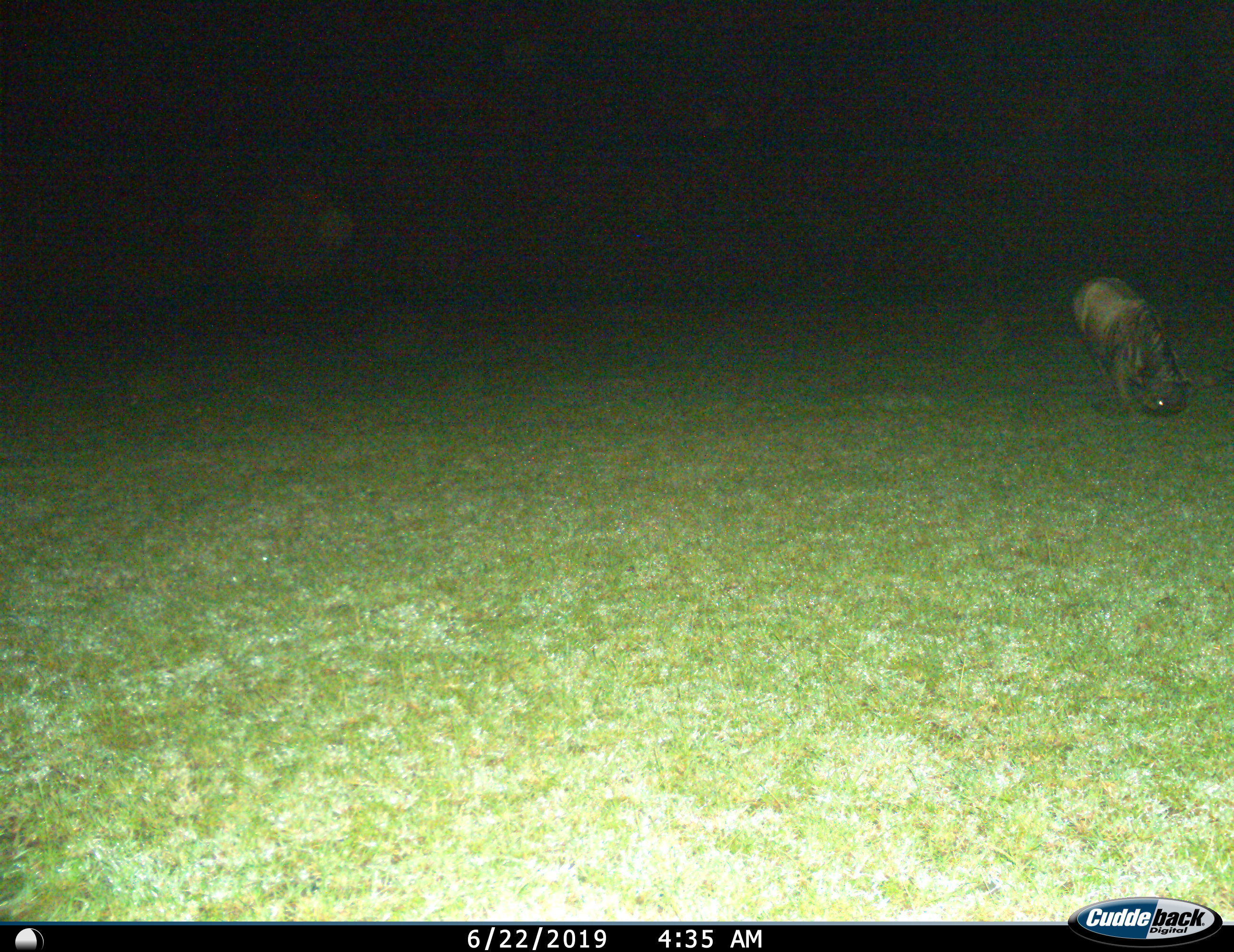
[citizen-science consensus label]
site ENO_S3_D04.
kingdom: Animalia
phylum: Chordata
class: Mammalia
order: Artiodactyla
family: Bovidae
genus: Connochaetes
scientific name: Connochaetes taurinus taurinus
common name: blue wildebeest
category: wildebeestblue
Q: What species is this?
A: Wildebeestblue (blue wildebeest) (Connochaetes taurinus taurinus).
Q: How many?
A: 1.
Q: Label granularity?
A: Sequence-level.